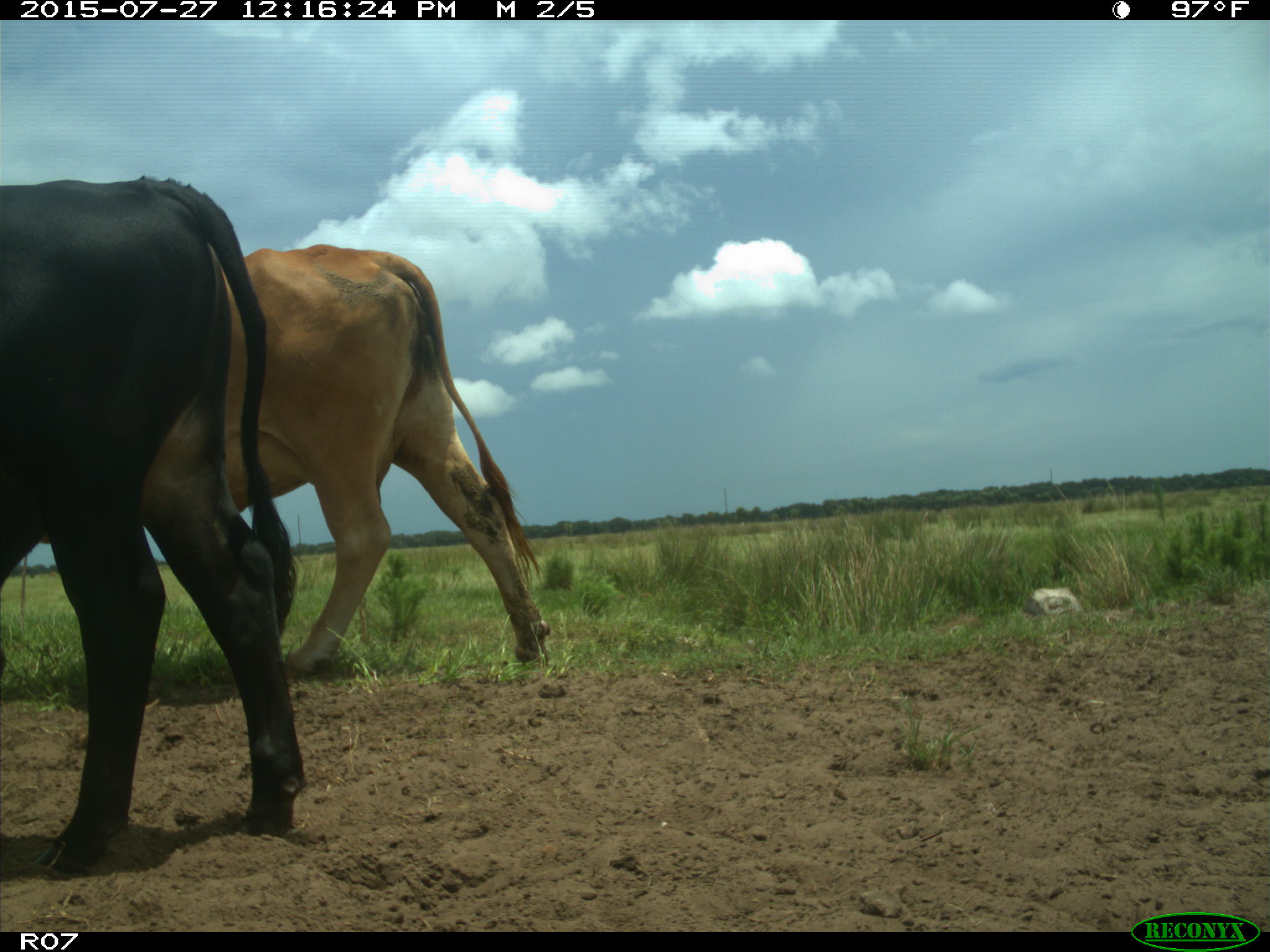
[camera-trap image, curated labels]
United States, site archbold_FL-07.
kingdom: Animalia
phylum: Chordata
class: Mammalia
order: Artiodactyla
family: Bovidae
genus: Bos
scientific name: Bos taurus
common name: domestic cow